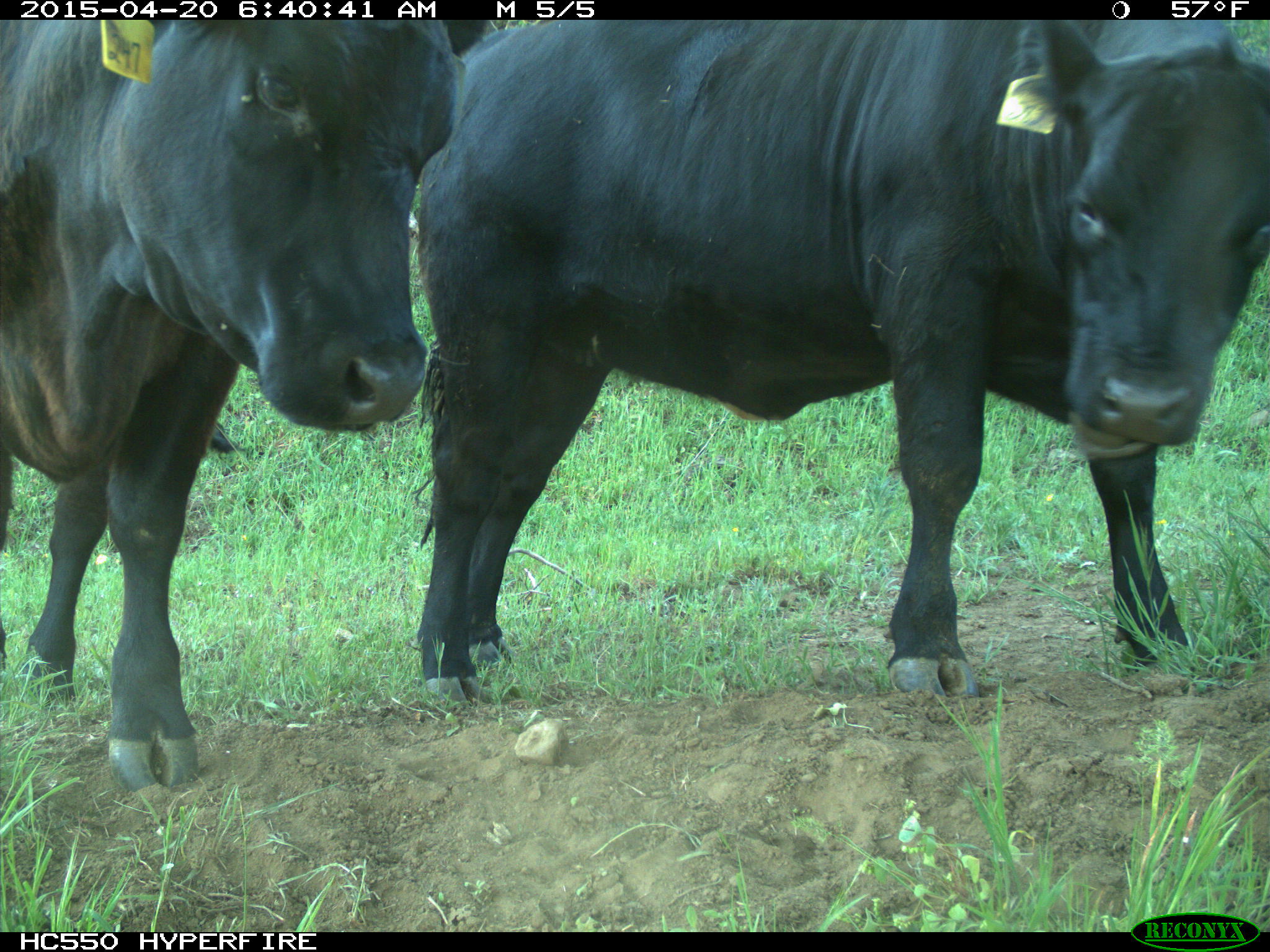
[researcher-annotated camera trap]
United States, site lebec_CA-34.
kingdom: Animalia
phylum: Chordata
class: Mammalia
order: Artiodactyla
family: Bovidae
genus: Bos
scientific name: Bos taurus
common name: domestic cow